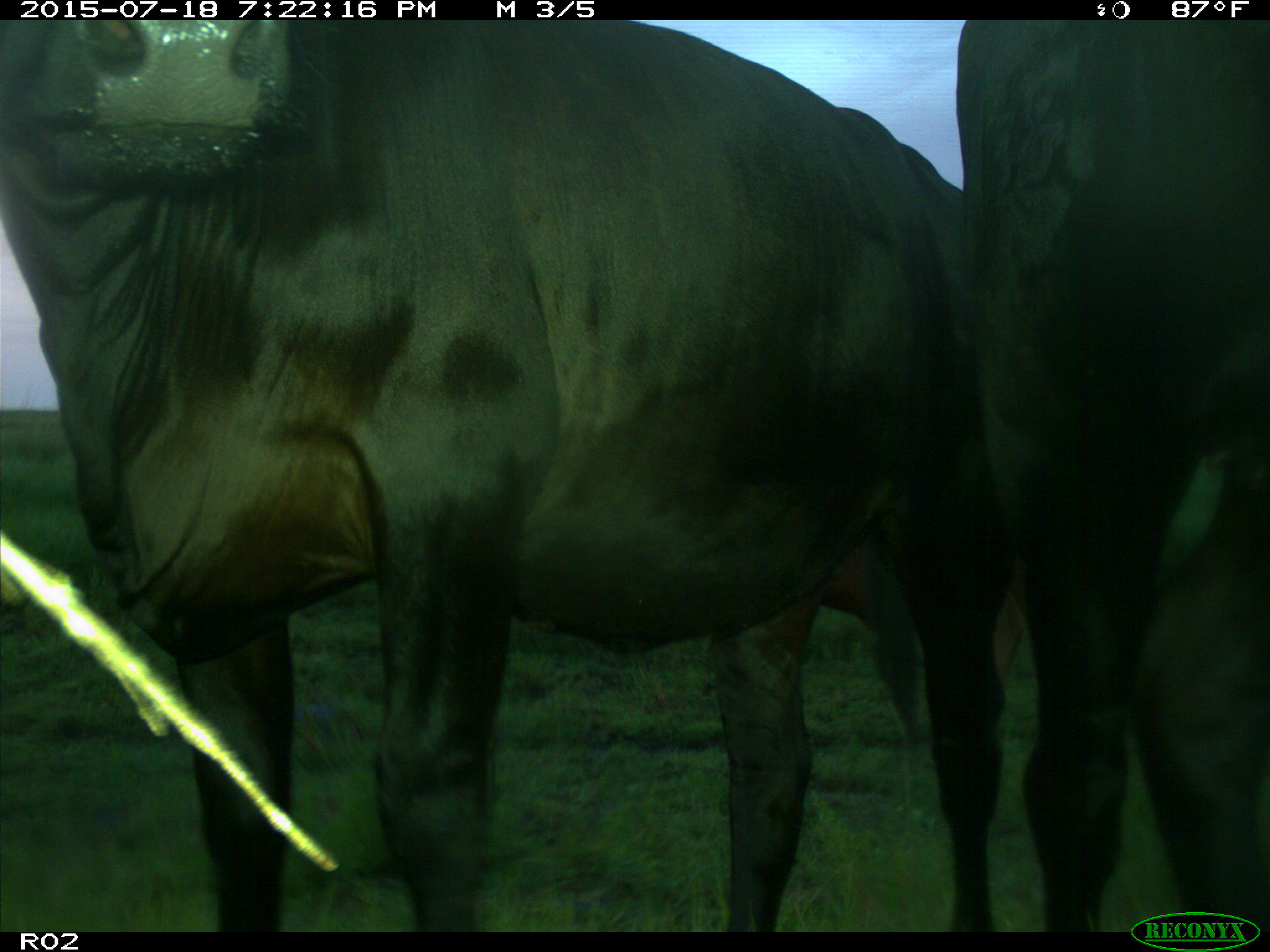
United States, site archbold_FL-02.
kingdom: Animalia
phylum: Chordata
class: Mammalia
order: Artiodactyla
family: Bovidae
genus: Bos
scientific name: Bos taurus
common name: domestic cow